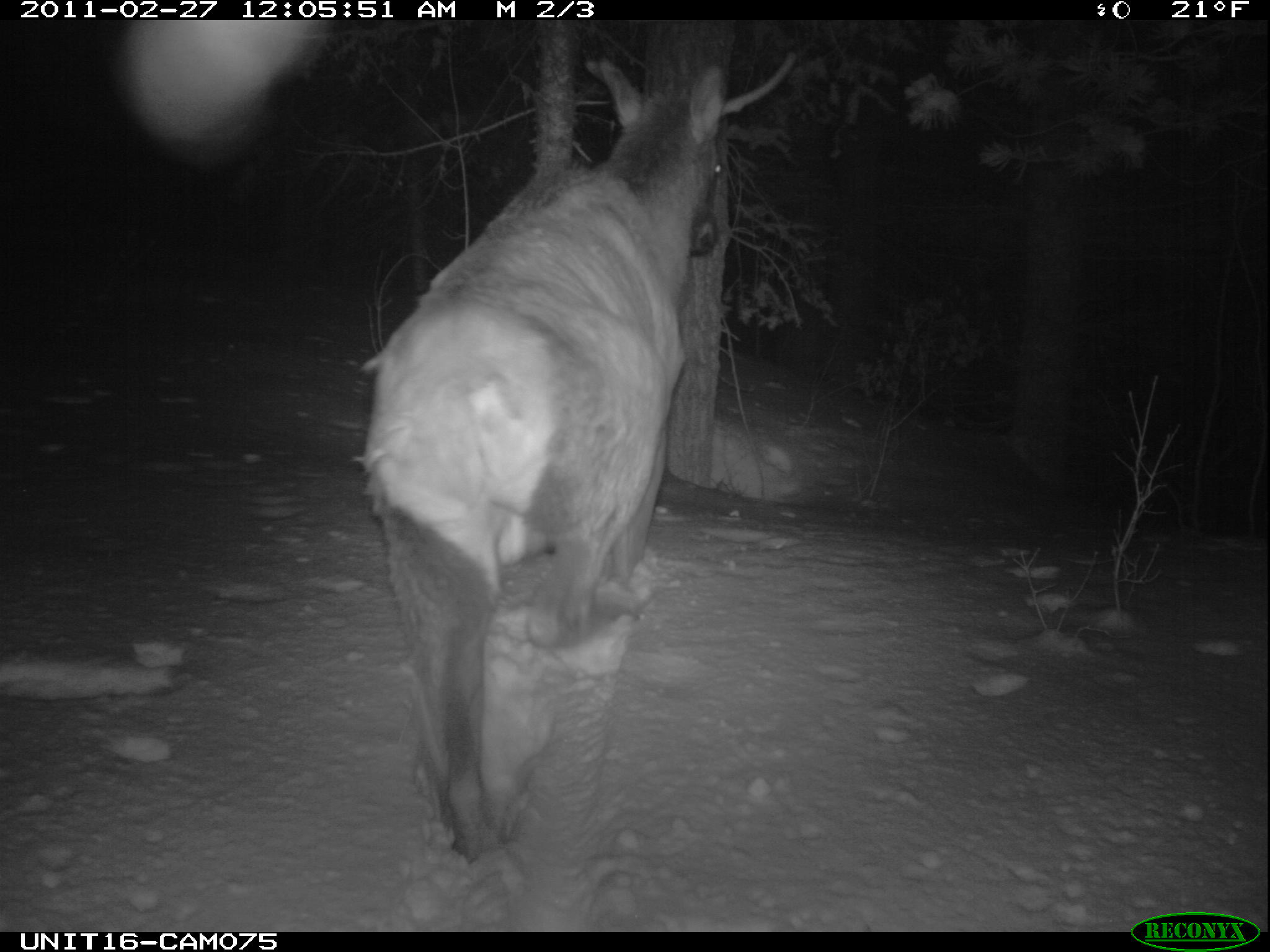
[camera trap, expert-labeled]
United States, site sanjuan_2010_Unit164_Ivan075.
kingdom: Animalia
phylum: Chordata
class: Mammalia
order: Artiodactyla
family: Cervidae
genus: Cervus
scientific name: Cervus elaphus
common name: red deer